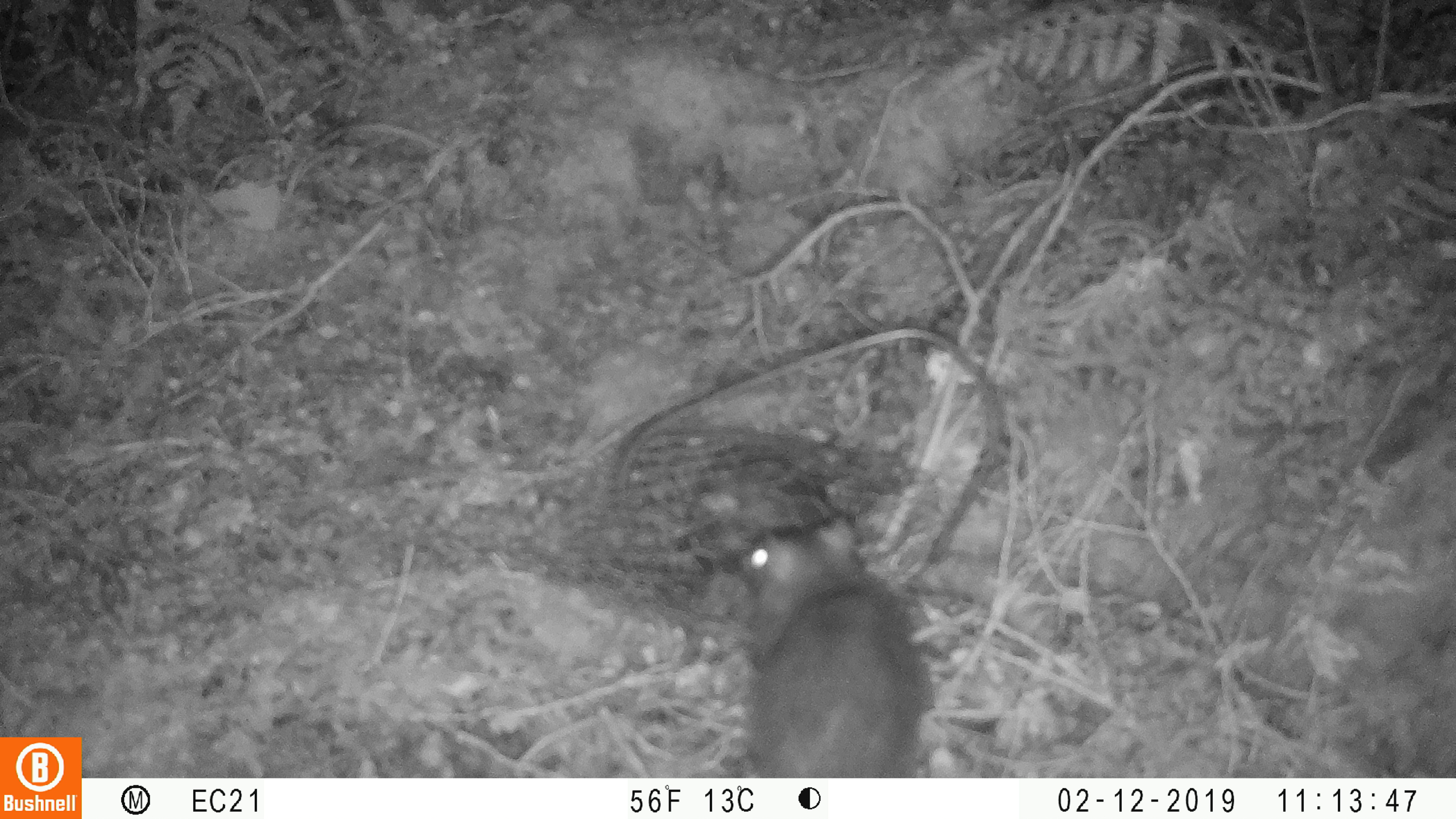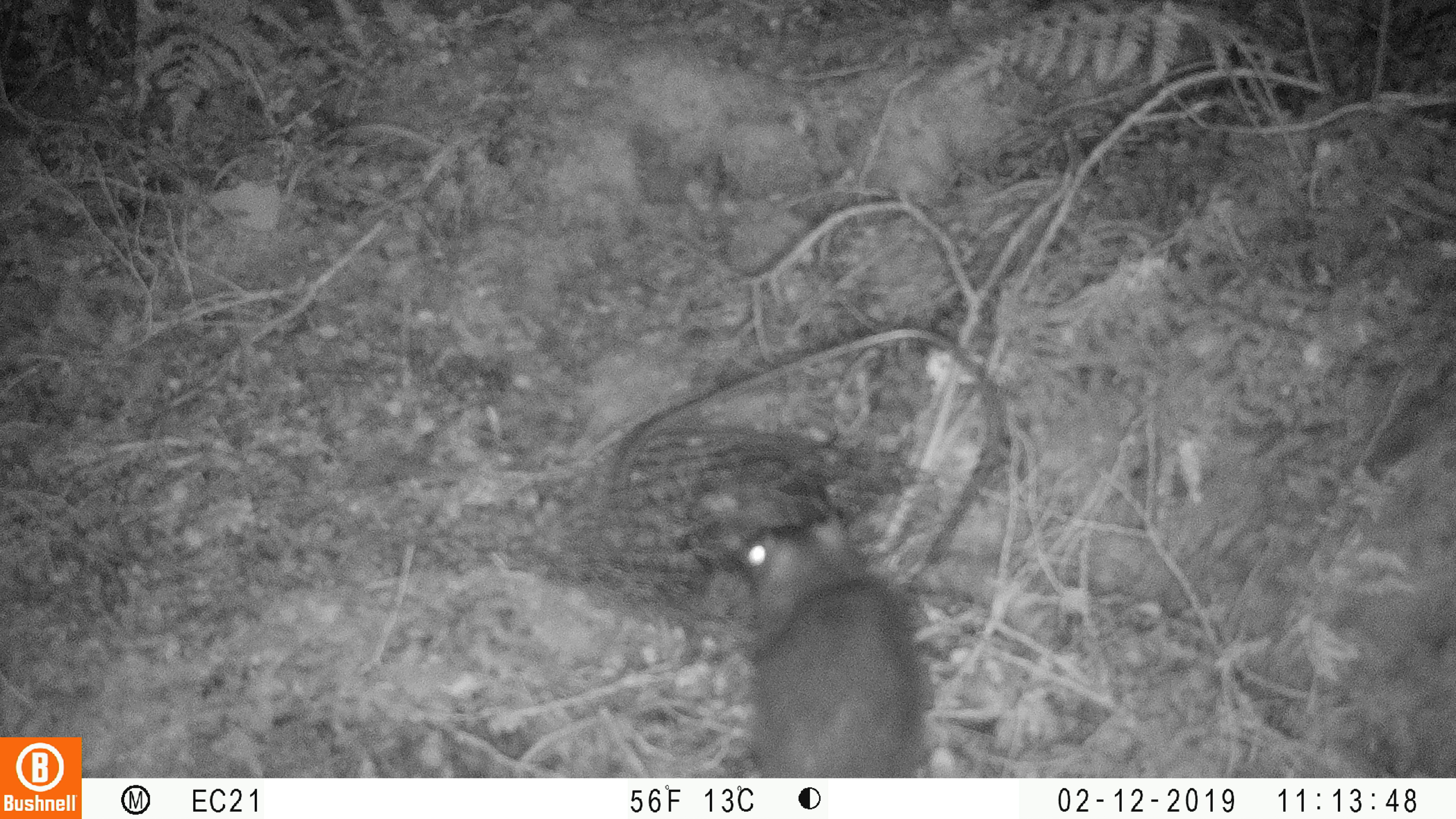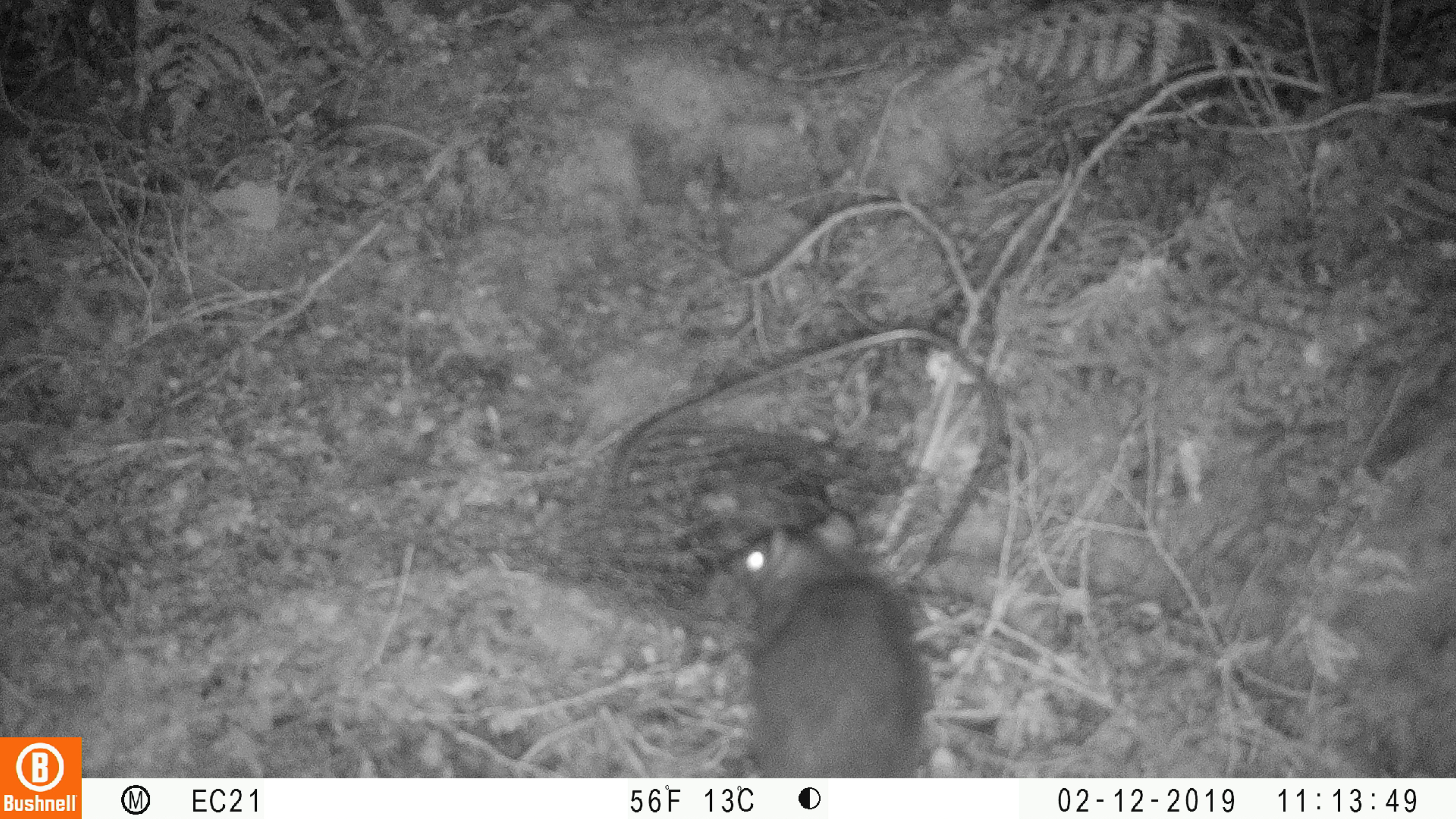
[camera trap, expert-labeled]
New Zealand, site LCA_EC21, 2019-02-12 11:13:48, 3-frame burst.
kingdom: Animalia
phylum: Chordata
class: Mammalia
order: Rodentia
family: Muridae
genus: Rattus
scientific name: Rattus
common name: rat